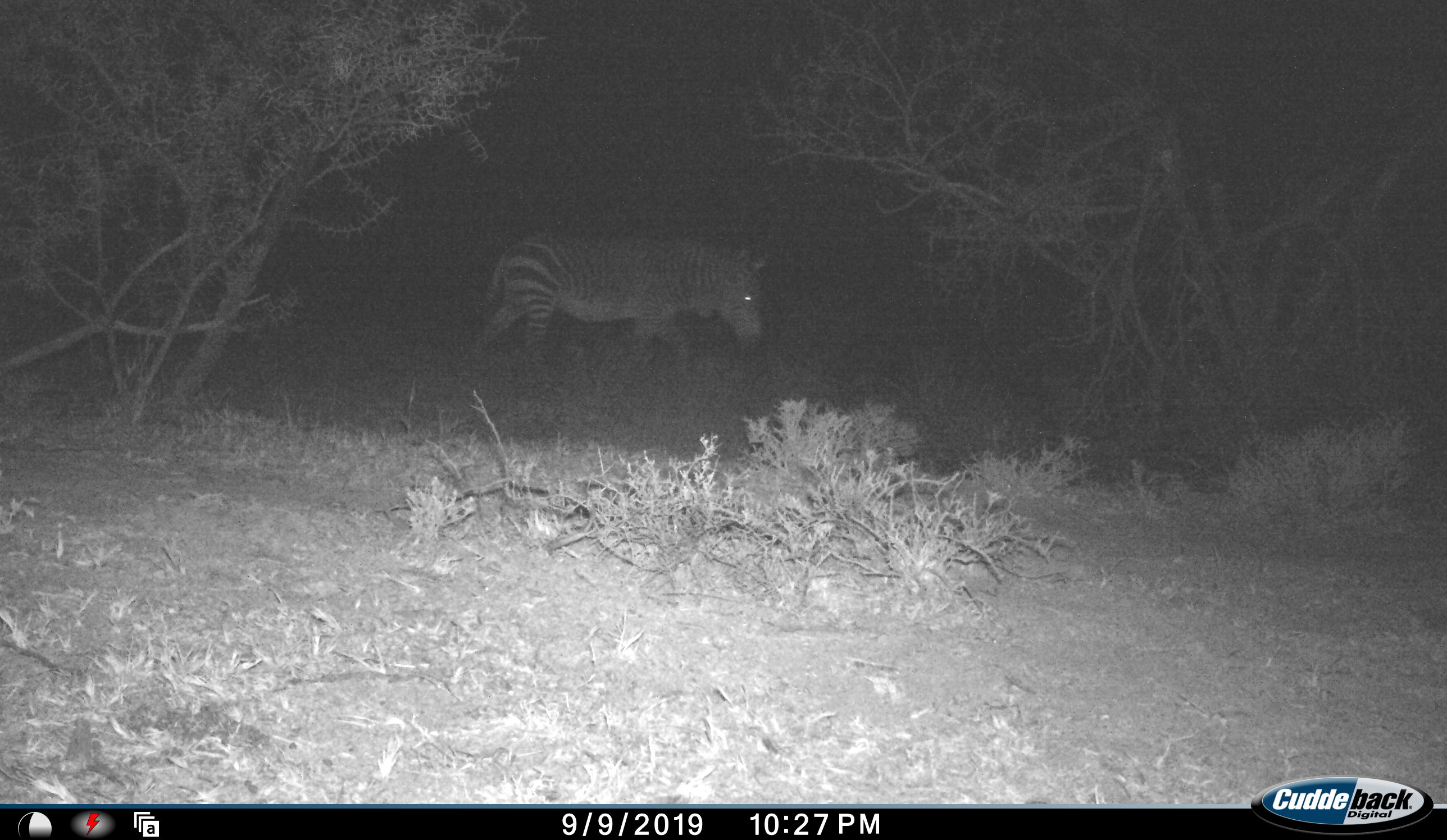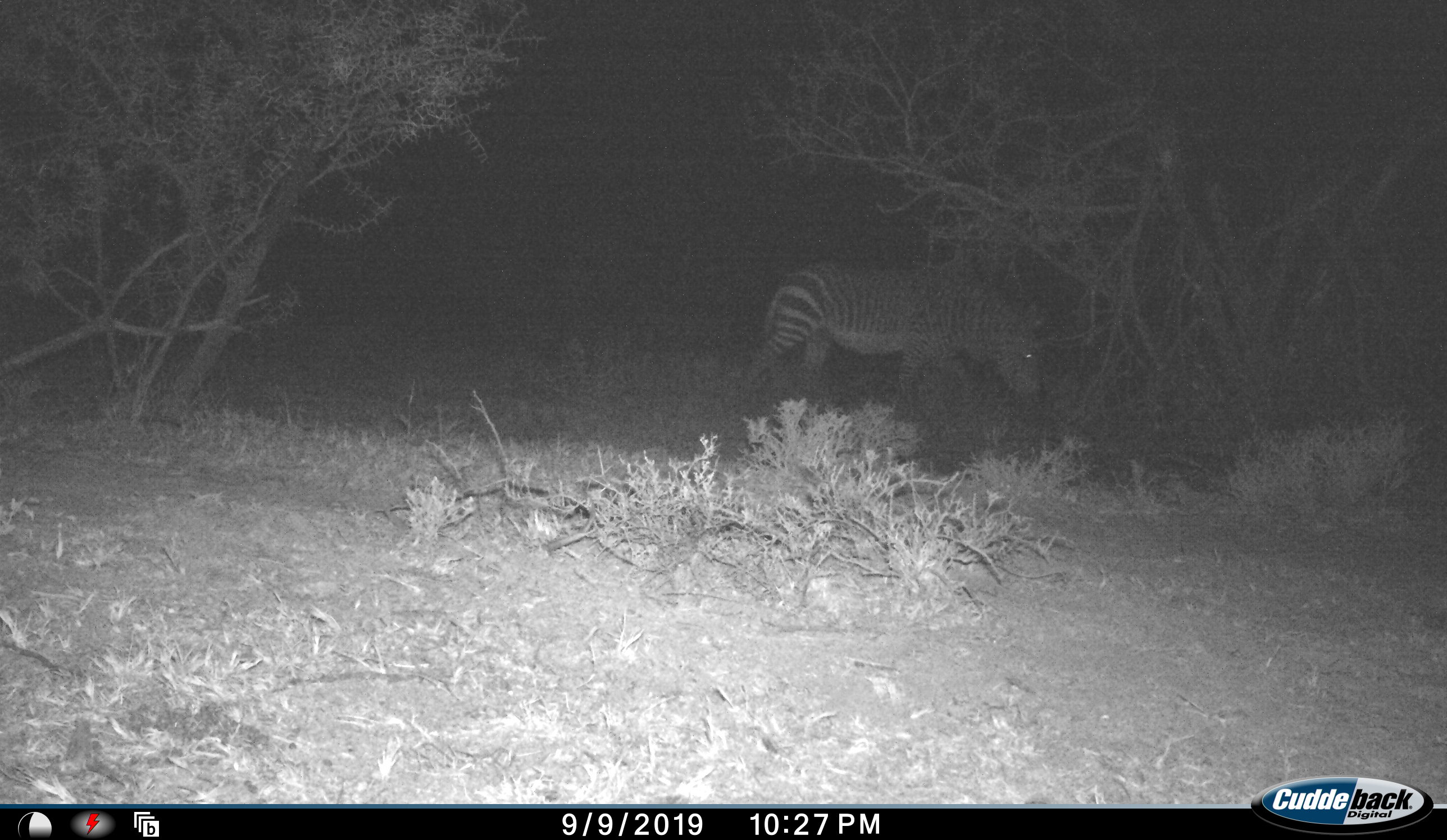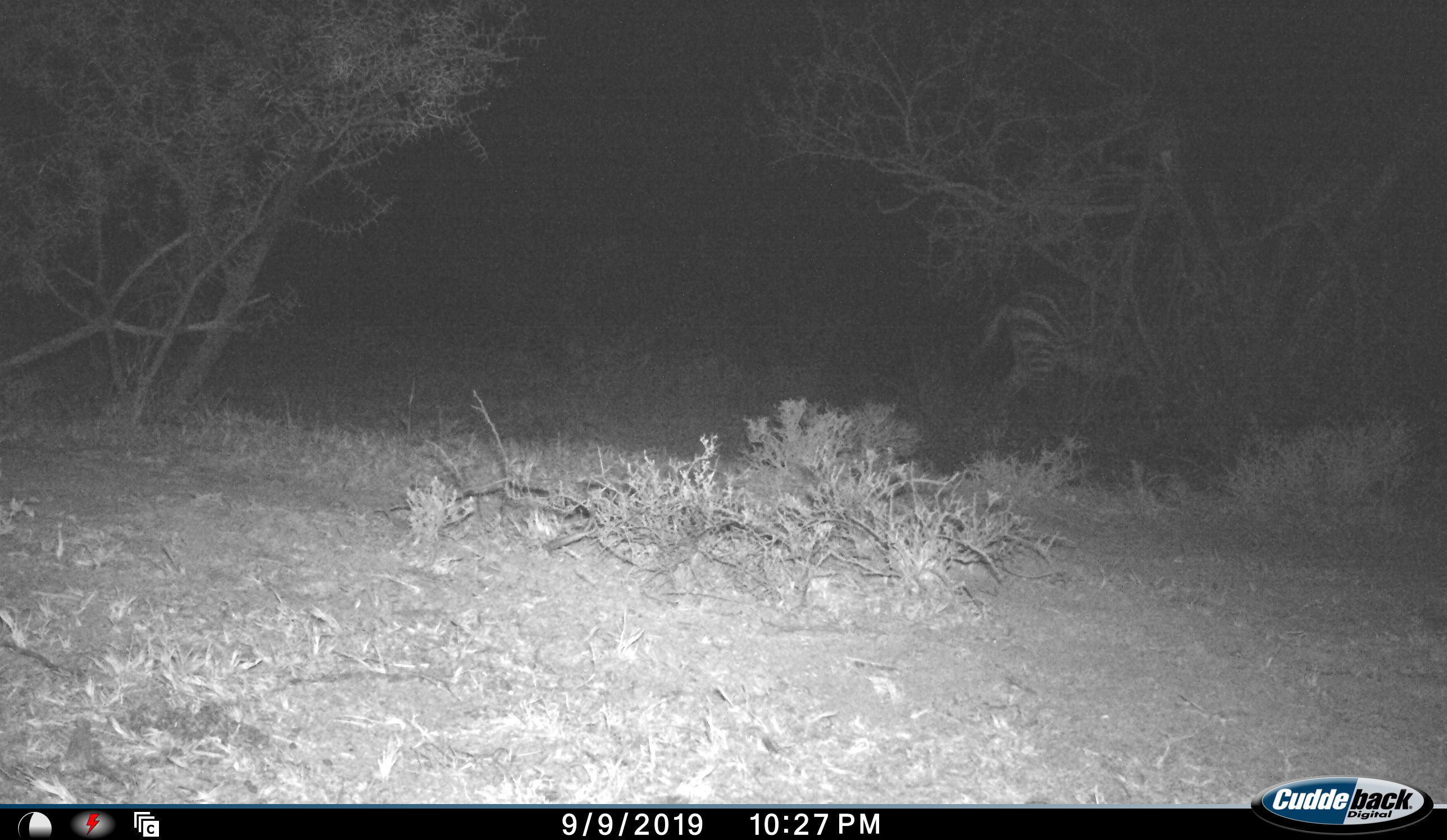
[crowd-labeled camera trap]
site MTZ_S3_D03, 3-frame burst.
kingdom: Animalia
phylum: Chordata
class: Mammalia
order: Perissodactyla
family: Equidae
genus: Equus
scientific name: Equus zebra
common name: mountain zebra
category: zebramountain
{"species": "zebramountain (mountain zebra) (Equus zebra)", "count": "1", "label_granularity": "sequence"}